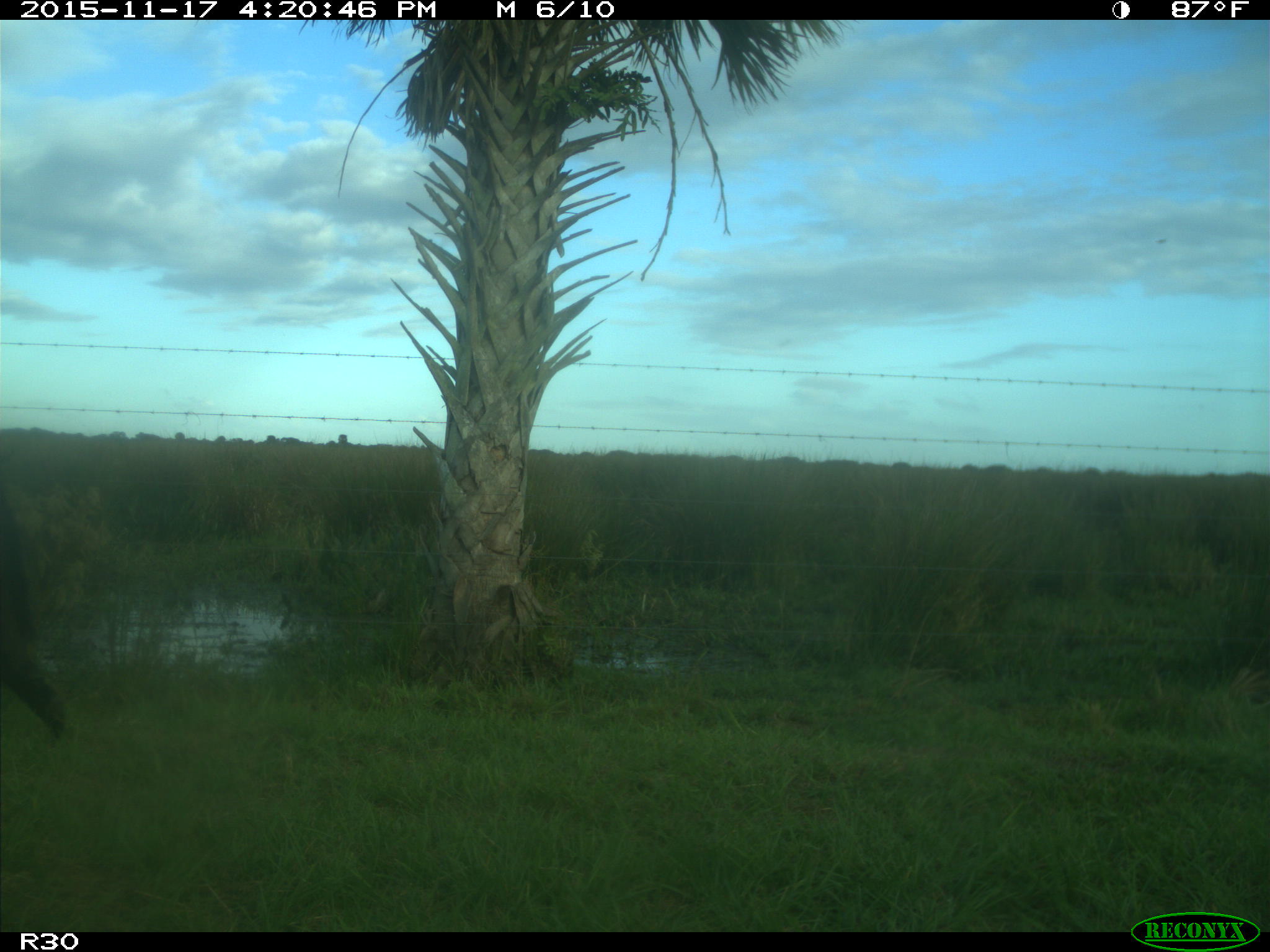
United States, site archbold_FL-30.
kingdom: Animalia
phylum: Chordata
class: Mammalia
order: Artiodactyla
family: Bovidae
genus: Bos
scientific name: Bos taurus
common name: domestic cow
Bos taurus (domestic cow).